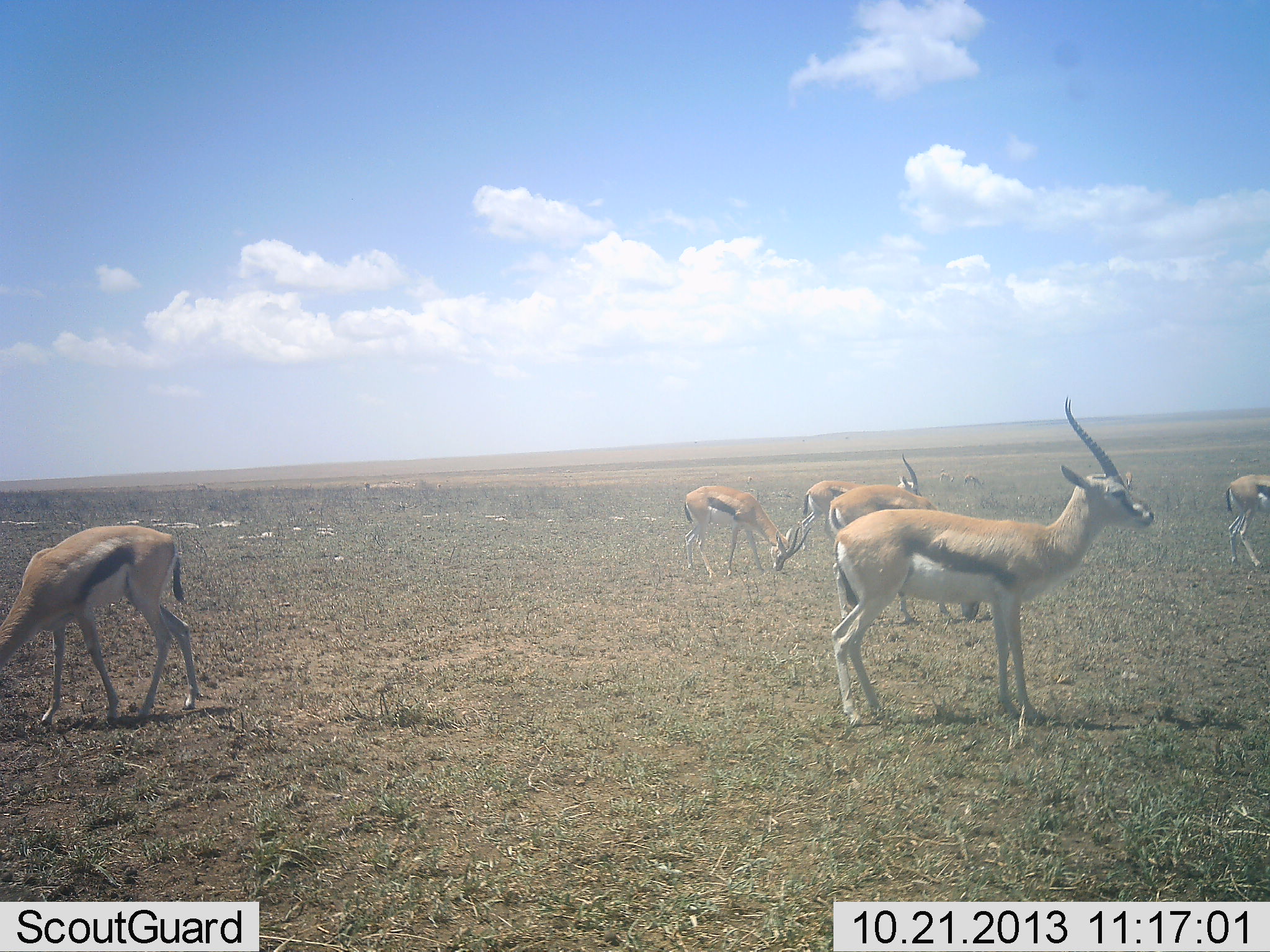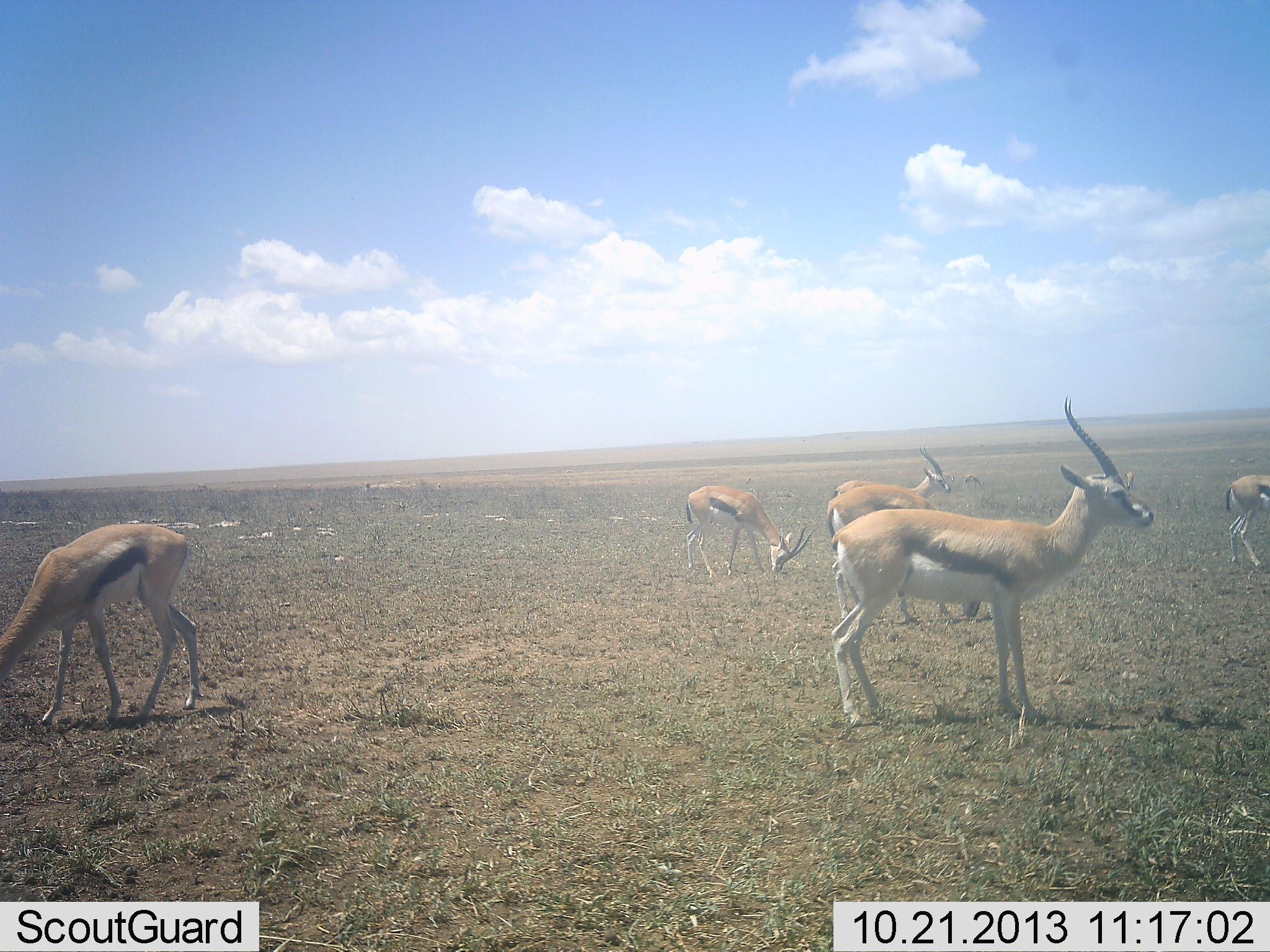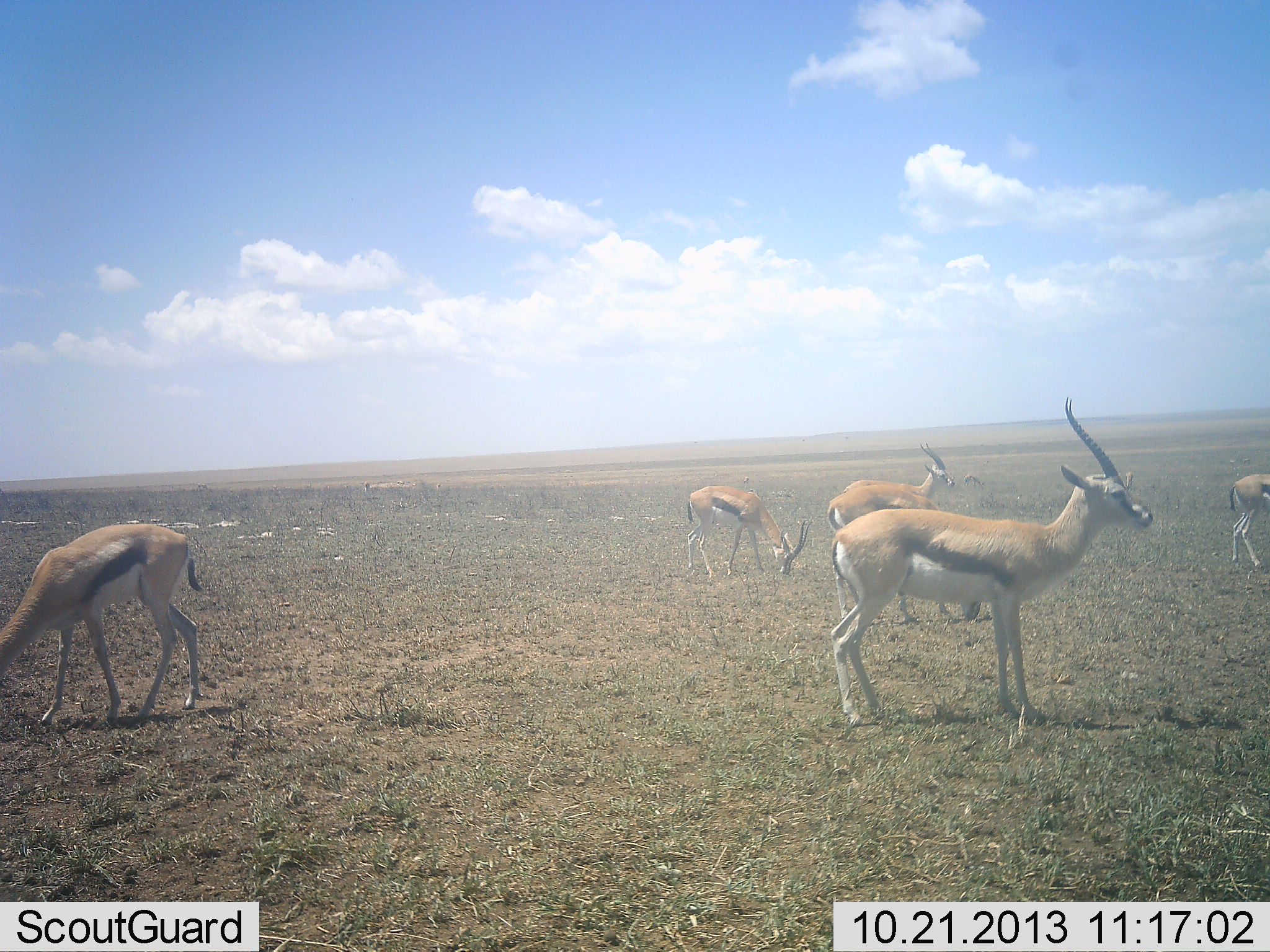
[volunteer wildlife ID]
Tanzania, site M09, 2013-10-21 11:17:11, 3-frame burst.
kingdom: Animalia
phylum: Chordata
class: Mammalia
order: Artiodactyla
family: Bovidae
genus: Eudorcas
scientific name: Eudorcas thomsonii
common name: thomson's gazelle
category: gazellethomsons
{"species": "gazellethomsons (thomson's gazelle) (Eudorcas thomsonii)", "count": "6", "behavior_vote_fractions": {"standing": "100%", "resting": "0%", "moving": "30%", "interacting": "0%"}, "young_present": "0%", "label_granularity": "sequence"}